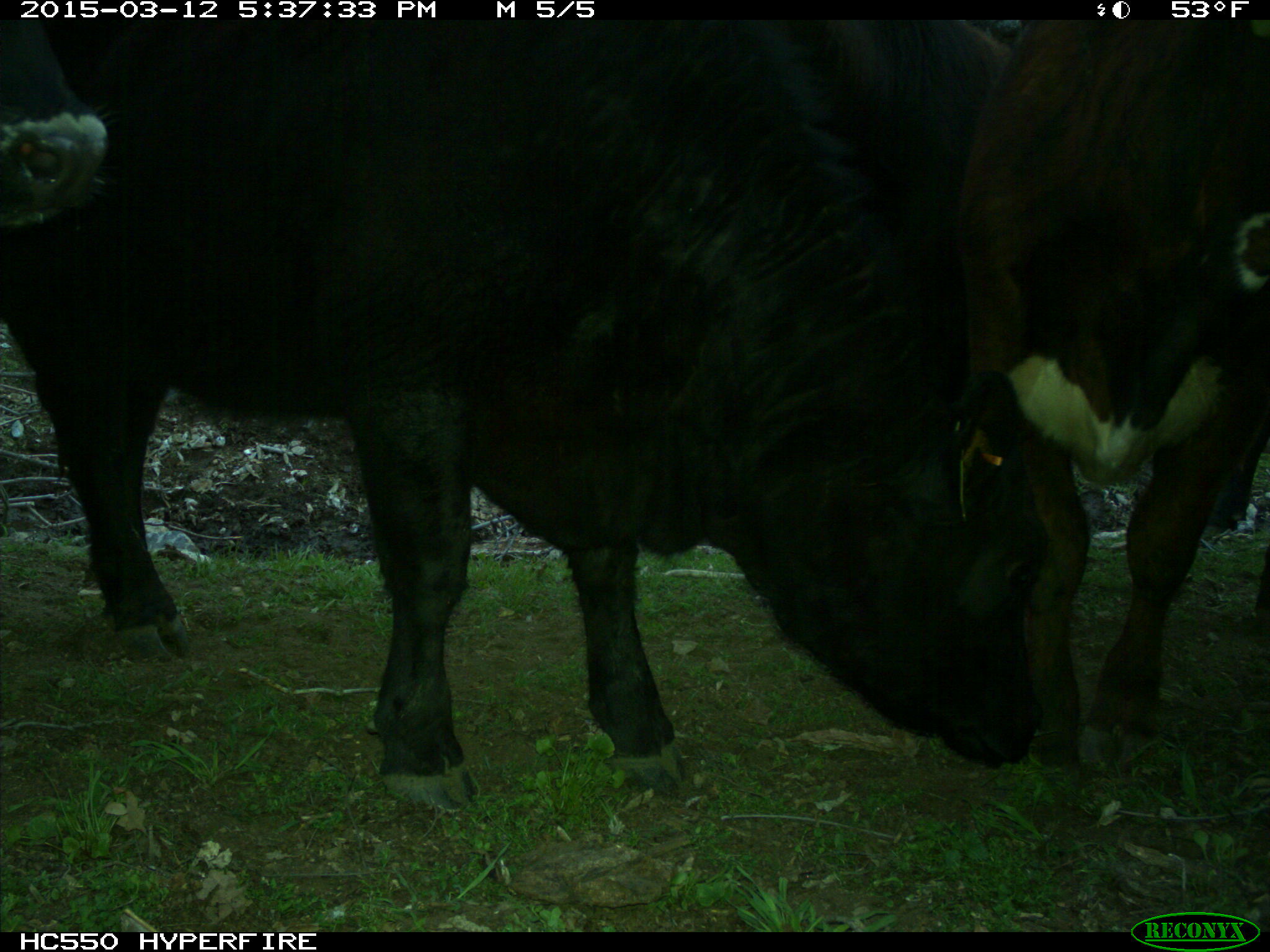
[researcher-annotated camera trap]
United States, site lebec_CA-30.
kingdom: Animalia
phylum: Chordata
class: Mammalia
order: Artiodactyla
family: Bovidae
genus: Bos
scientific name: Bos taurus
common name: domestic cow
Bos taurus (domestic cow).